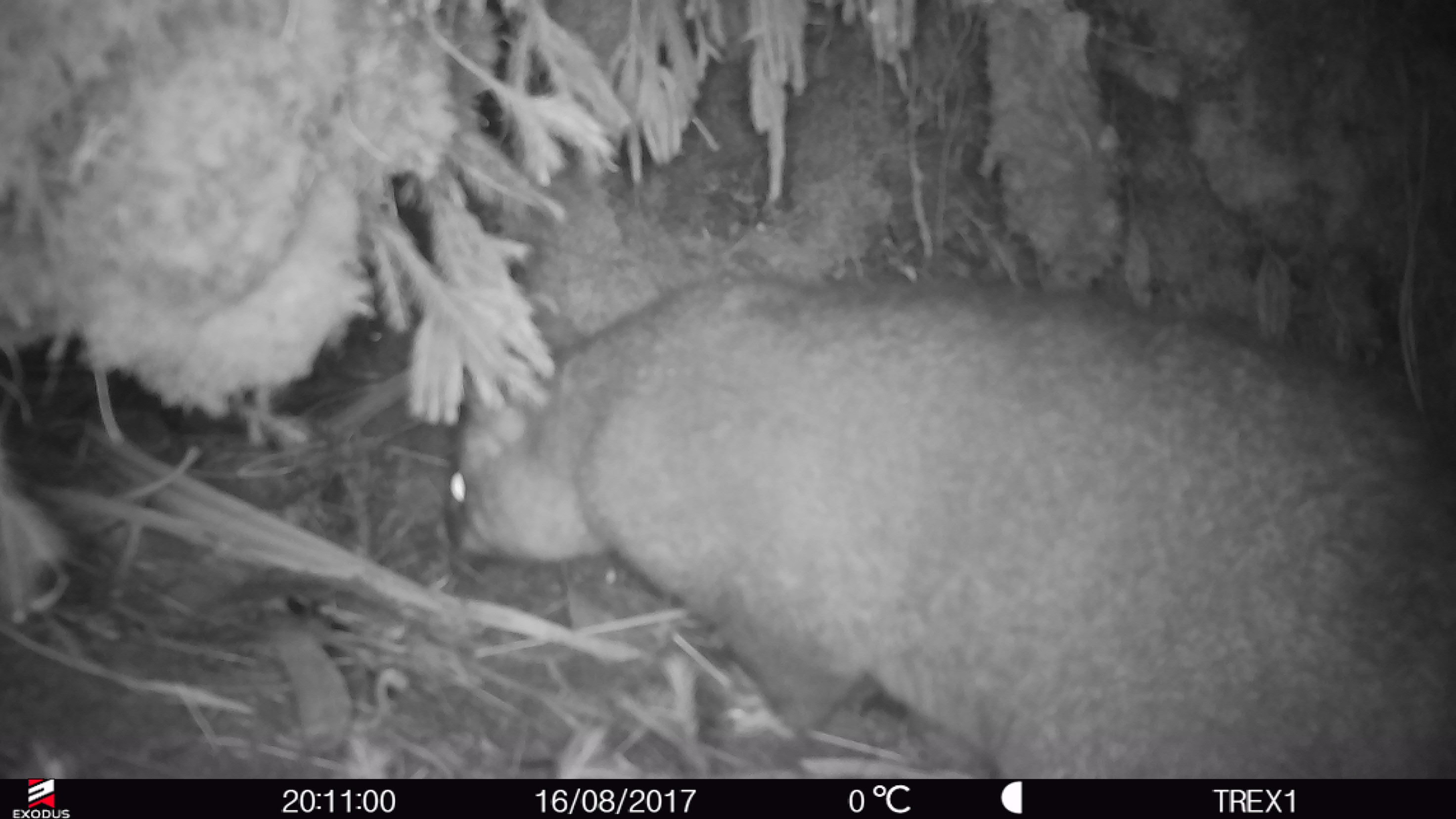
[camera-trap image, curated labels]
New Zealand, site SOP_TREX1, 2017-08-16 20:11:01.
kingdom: Animalia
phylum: Chordata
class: Mammalia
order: Diprotodontia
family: Phalangeridae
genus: Trichosurus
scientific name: Trichosurus vulpecula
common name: common brushtail possum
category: possum